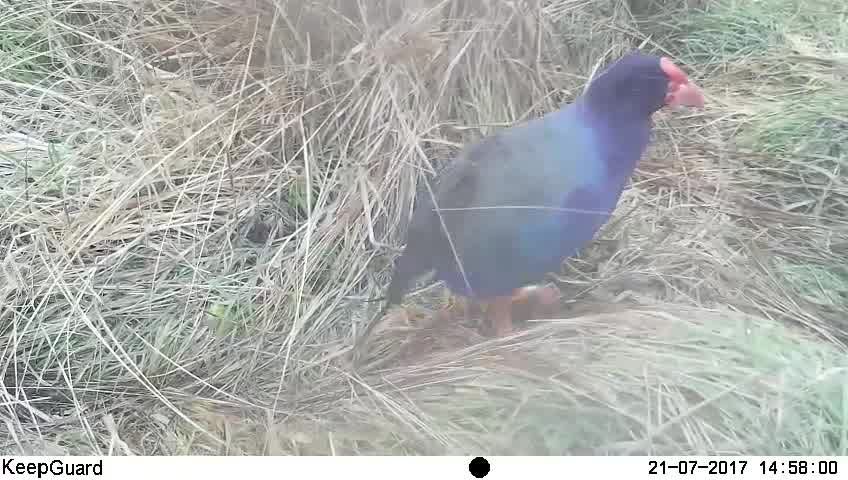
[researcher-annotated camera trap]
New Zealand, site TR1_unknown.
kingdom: Animalia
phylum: Chordata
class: Aves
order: Gruiformes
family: Rallidae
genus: Porphyrio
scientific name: Porphyrio mantelli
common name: takahe